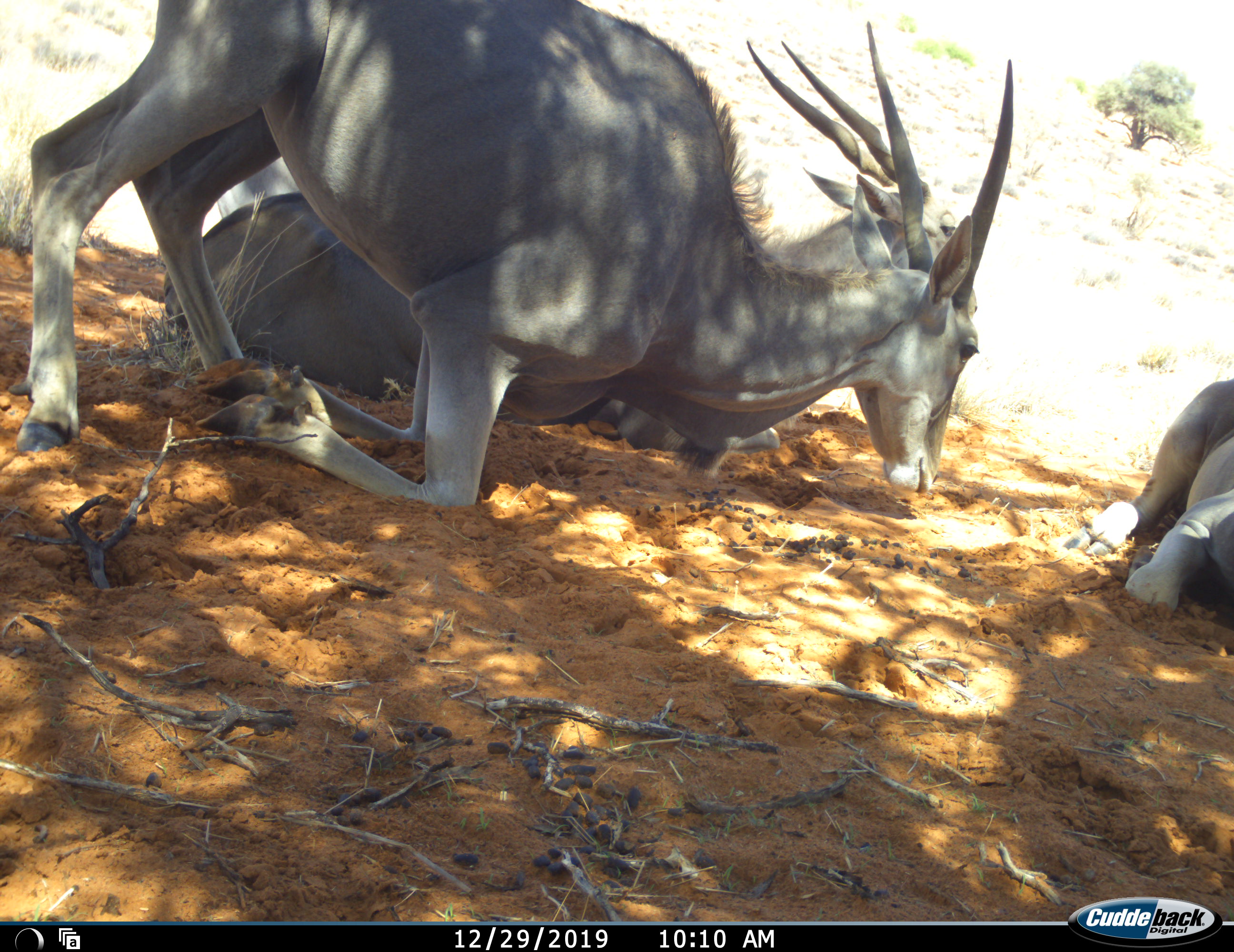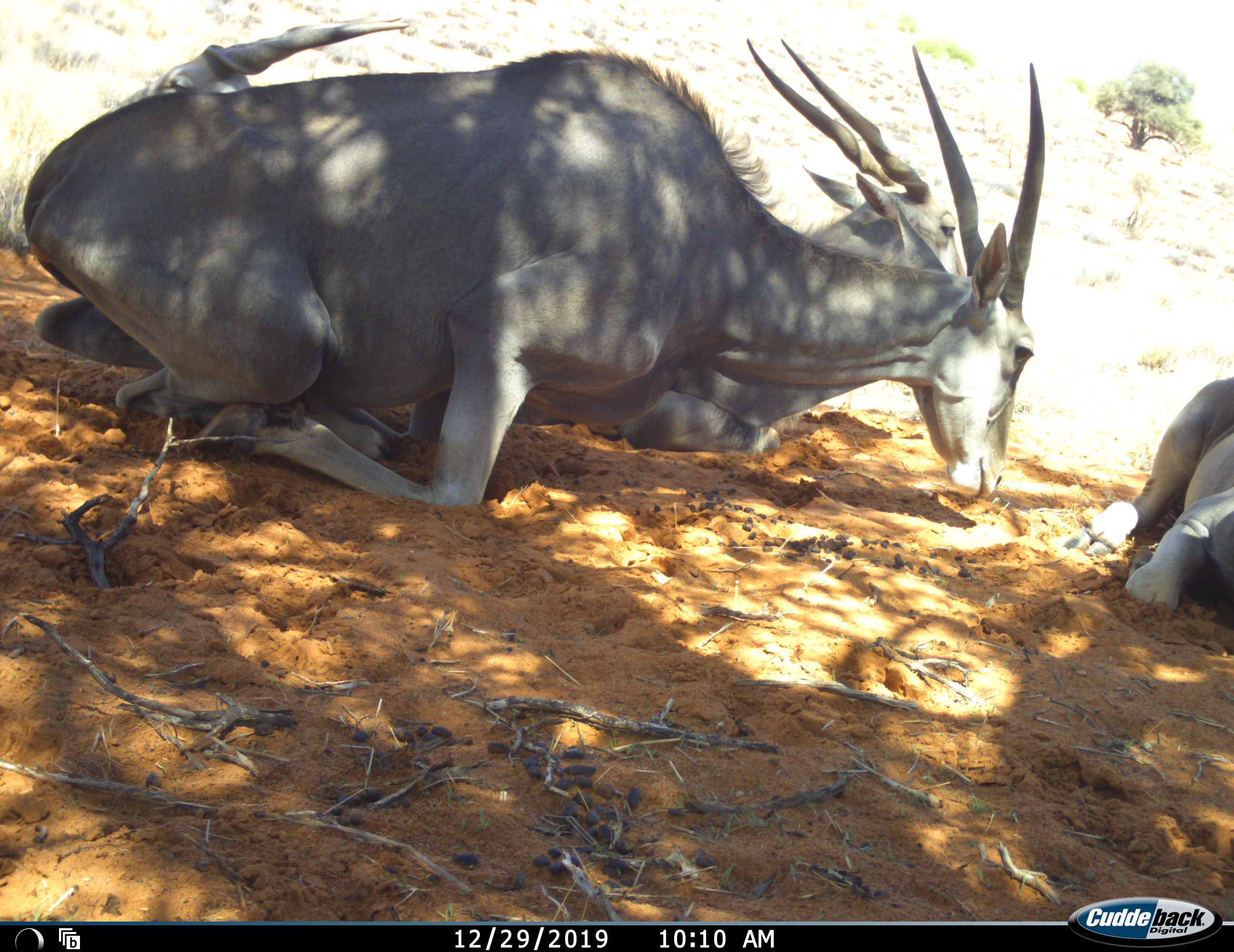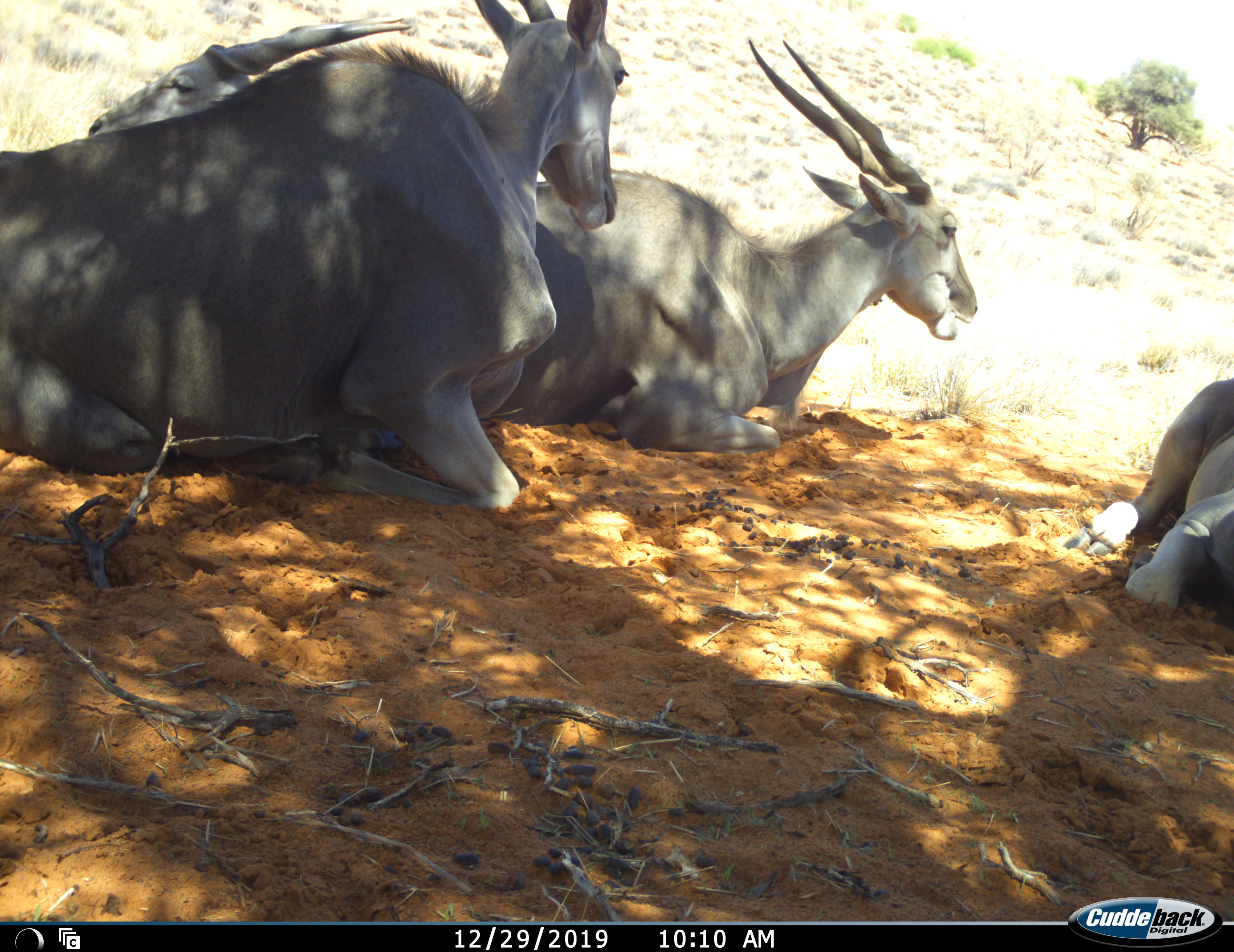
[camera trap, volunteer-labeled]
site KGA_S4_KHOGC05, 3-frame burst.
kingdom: Animalia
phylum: Chordata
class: Mammalia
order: Artiodactyla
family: Bovidae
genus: Tragelaphus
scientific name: Tragelaphus oryx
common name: eland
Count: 4.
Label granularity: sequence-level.